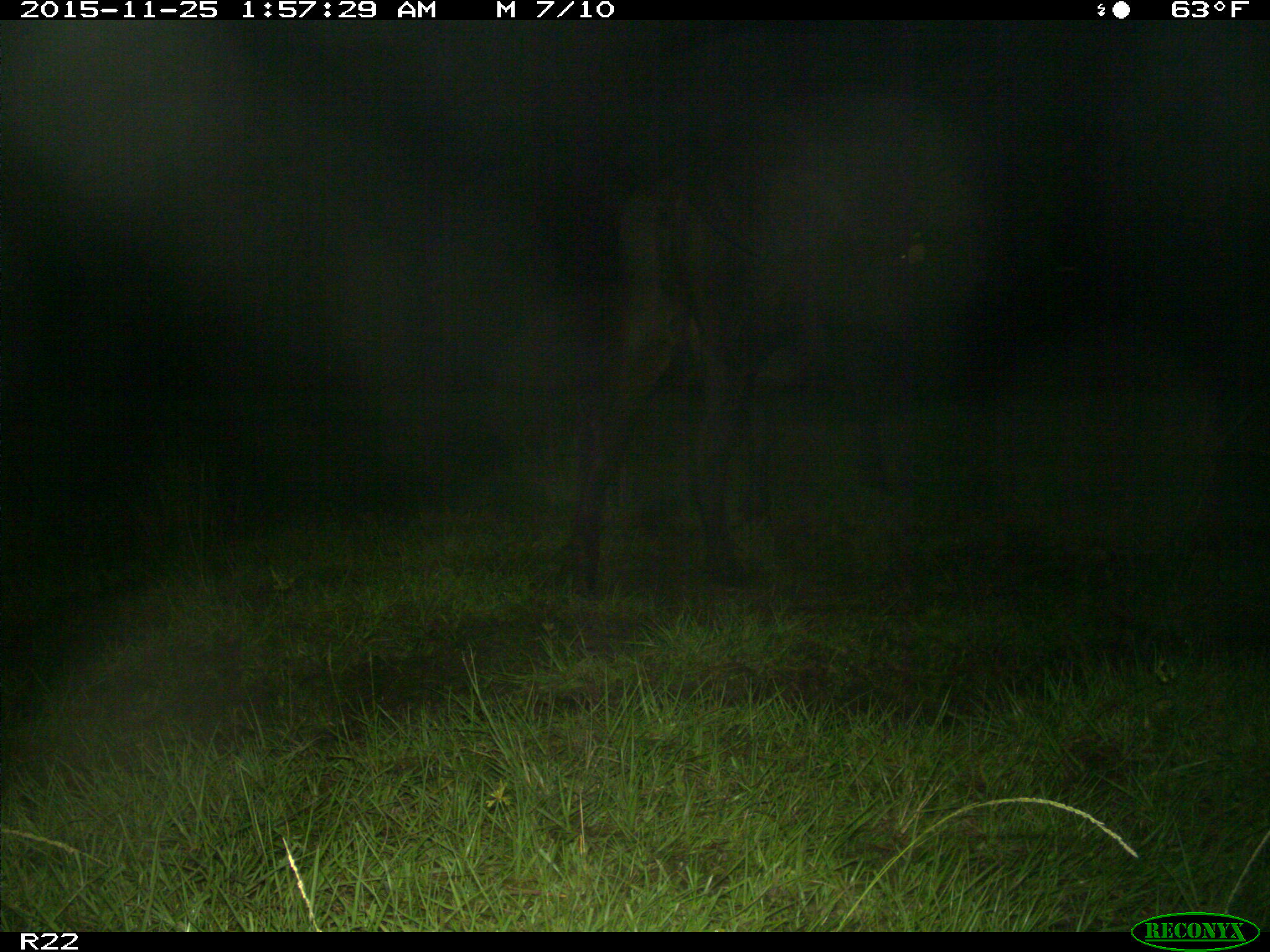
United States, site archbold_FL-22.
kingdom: Animalia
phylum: Chordata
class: Mammalia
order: Artiodactyla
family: Bovidae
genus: Bos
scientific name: Bos taurus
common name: domestic cow